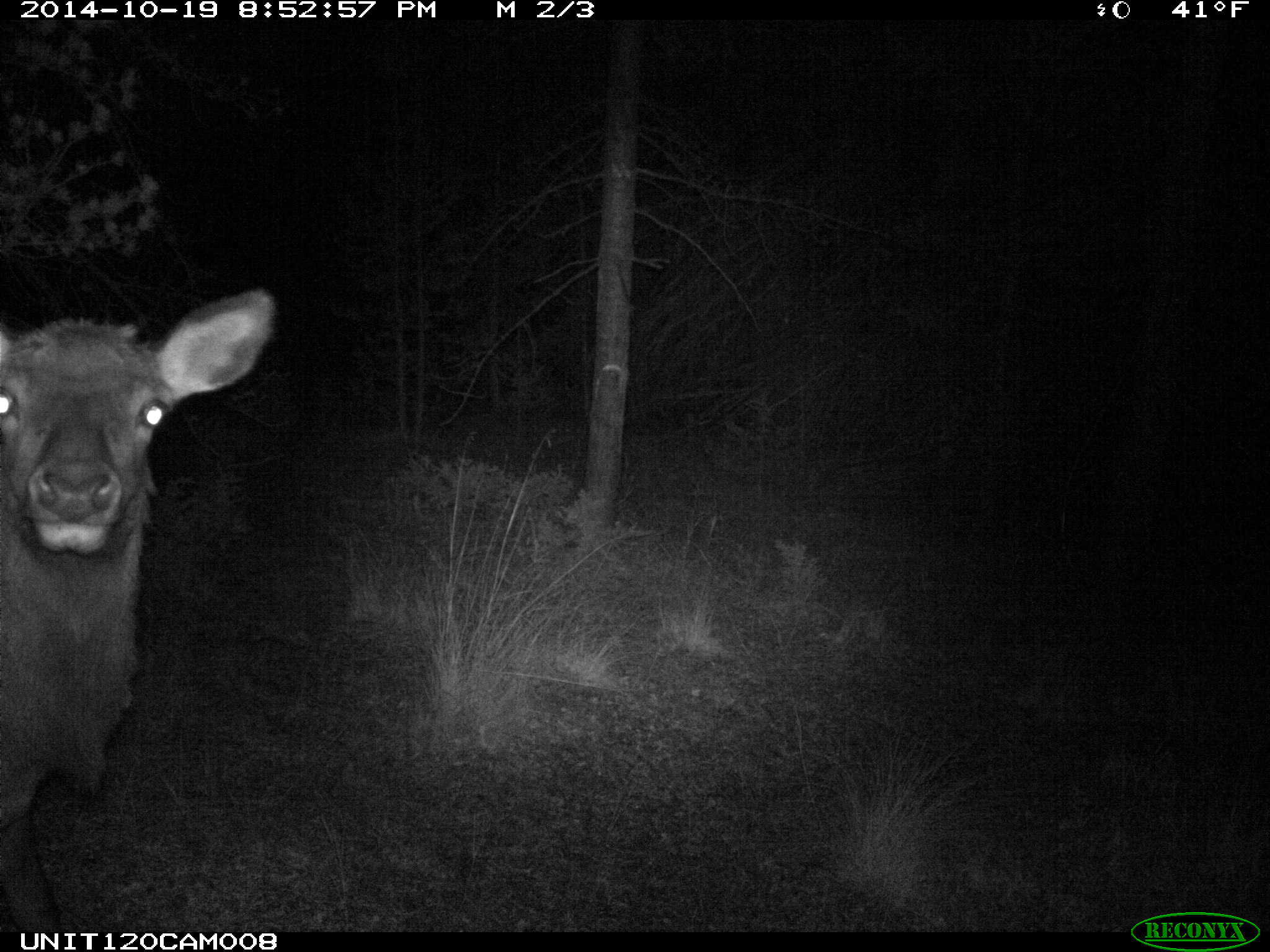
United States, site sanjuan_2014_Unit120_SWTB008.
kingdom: Animalia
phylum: Chordata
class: Mammalia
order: Artiodactyla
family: Cervidae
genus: Cervus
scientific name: Cervus elaphus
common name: red deer